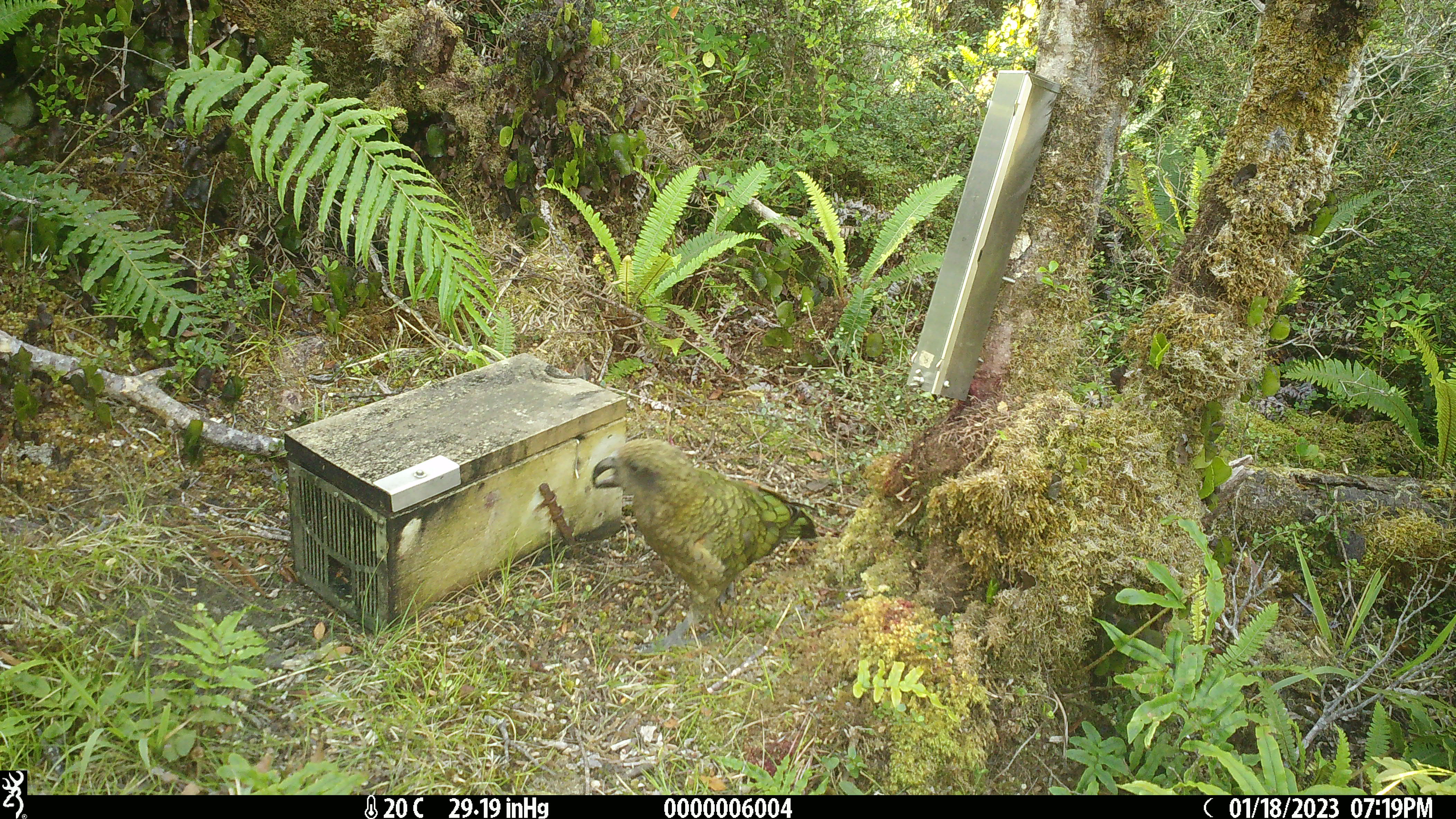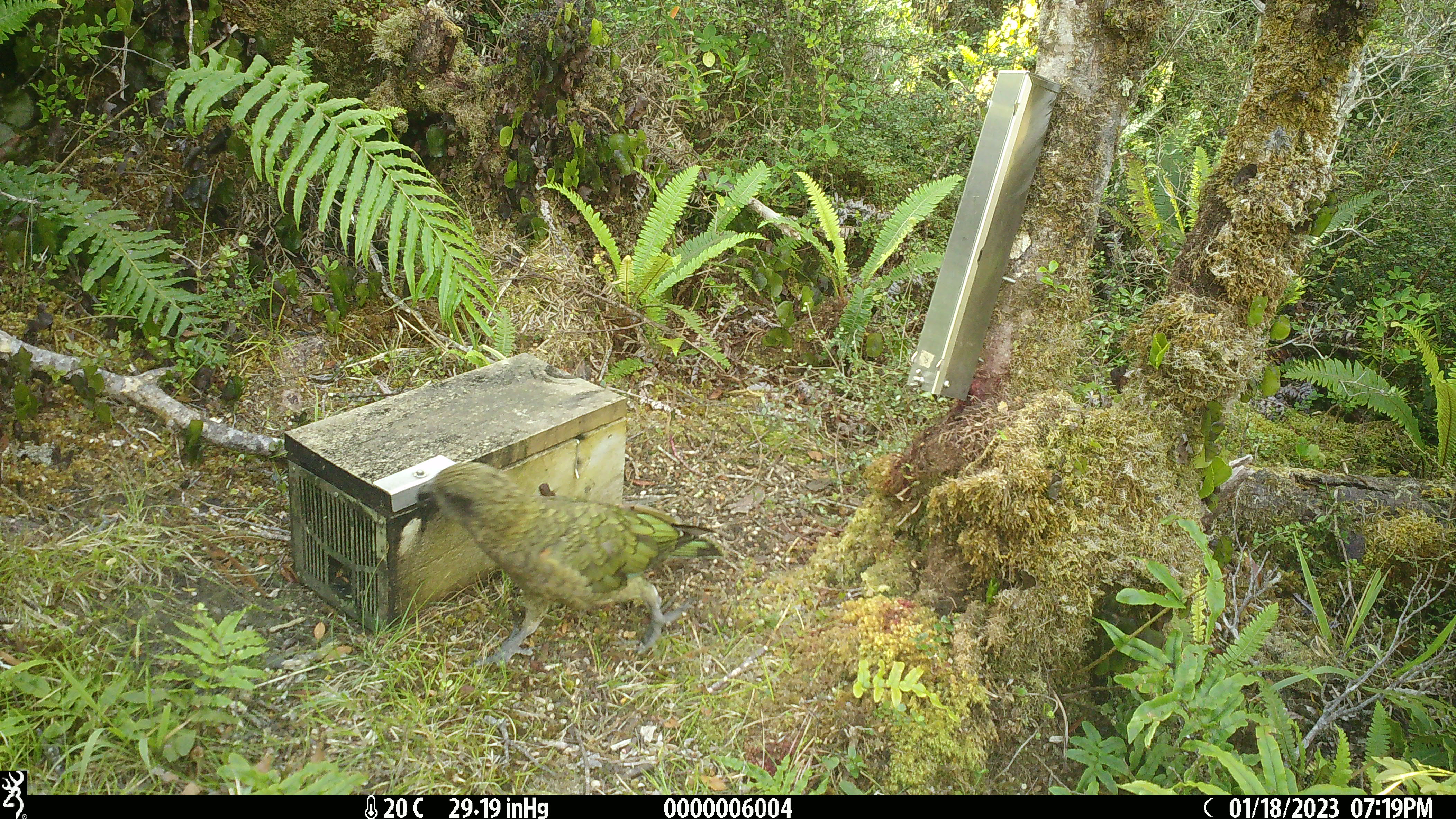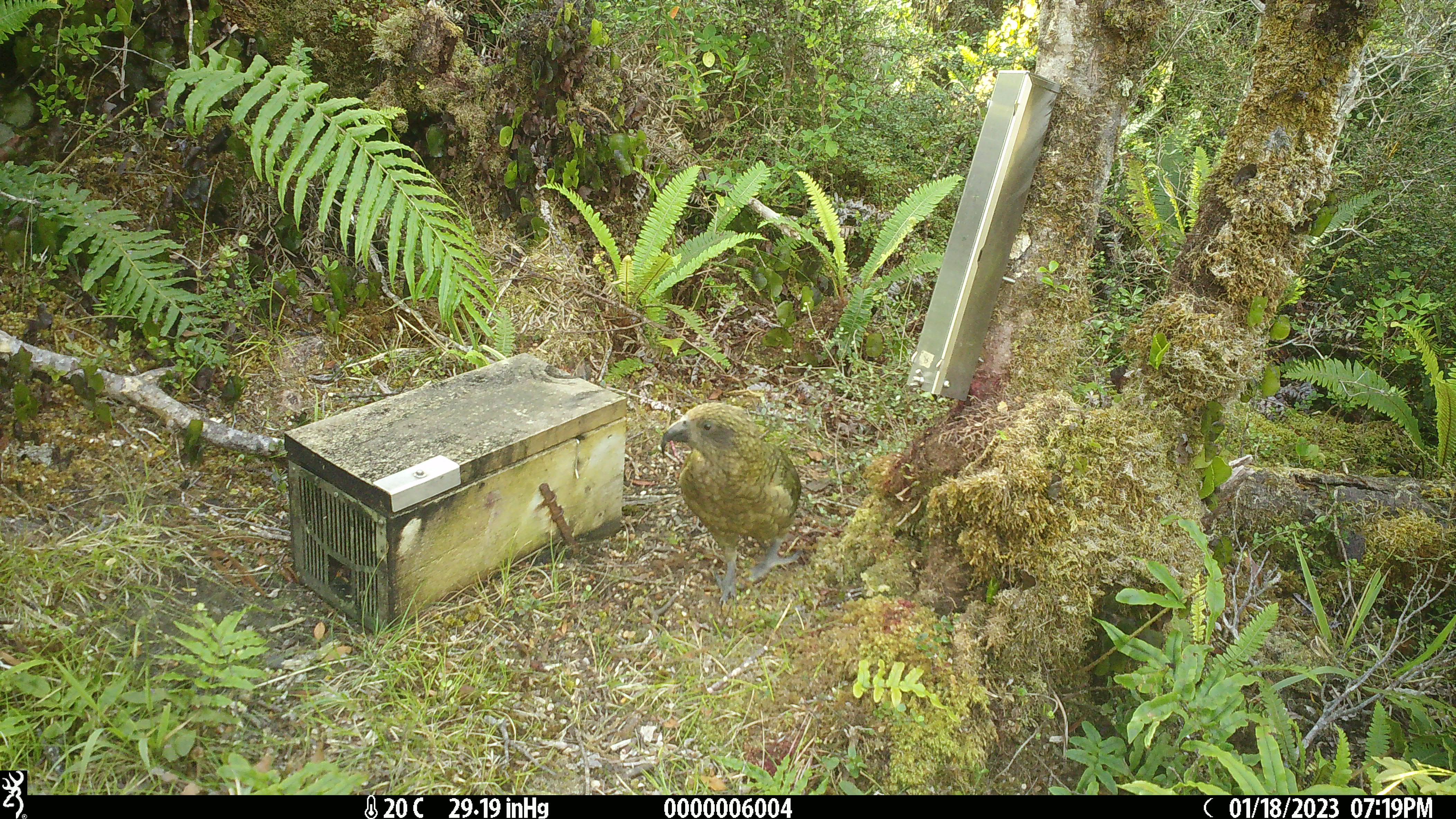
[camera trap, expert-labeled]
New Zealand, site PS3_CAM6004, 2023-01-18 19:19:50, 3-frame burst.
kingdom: Animalia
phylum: Chordata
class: Aves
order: Psittaciformes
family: Strigopidae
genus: Nestor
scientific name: Nestor notabilis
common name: kea